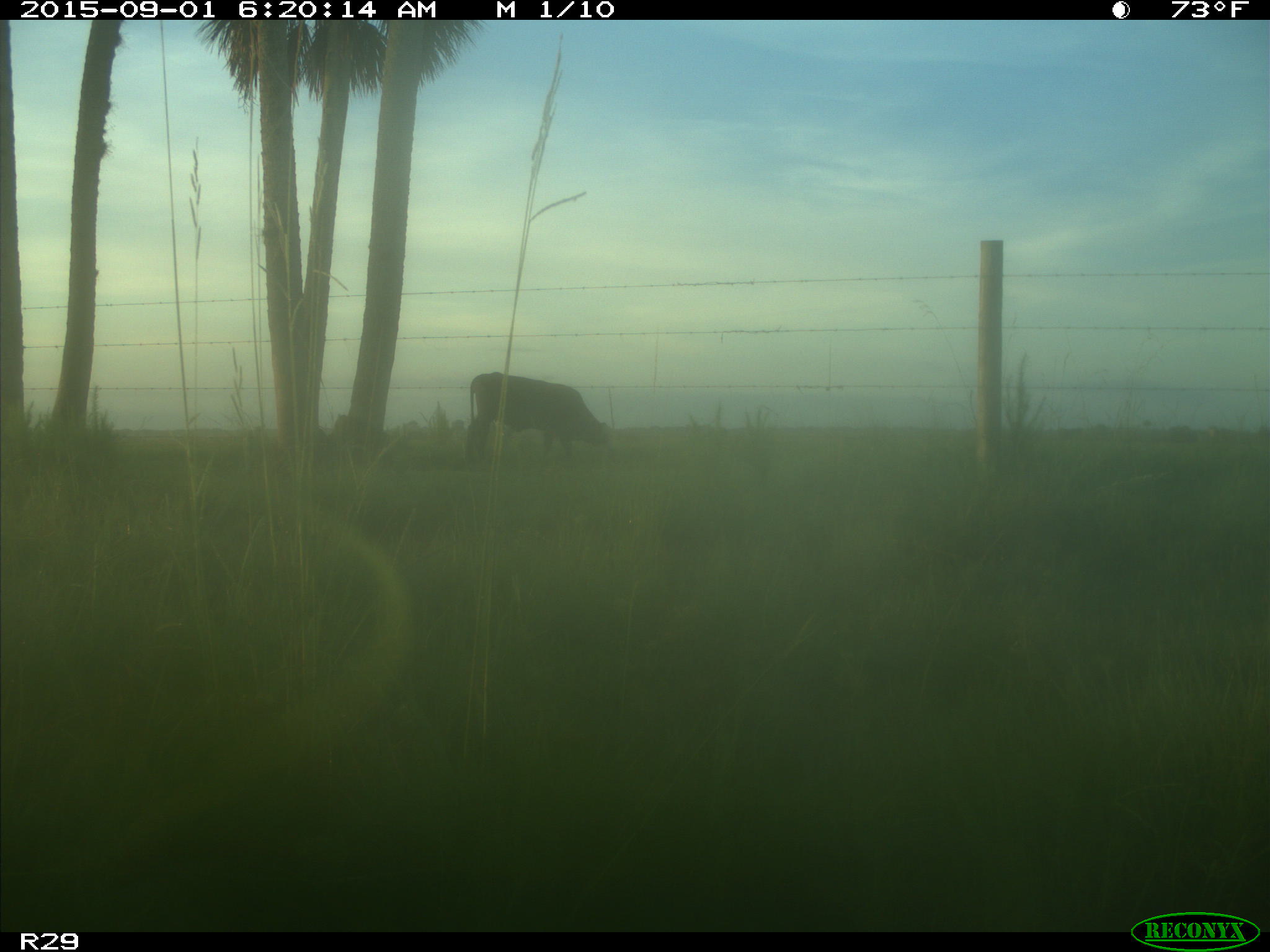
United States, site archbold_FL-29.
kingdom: Animalia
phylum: Chordata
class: Mammalia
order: Artiodactyla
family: Bovidae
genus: Bos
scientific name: Bos taurus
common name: domestic cow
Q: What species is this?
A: Bos taurus (domestic cow).